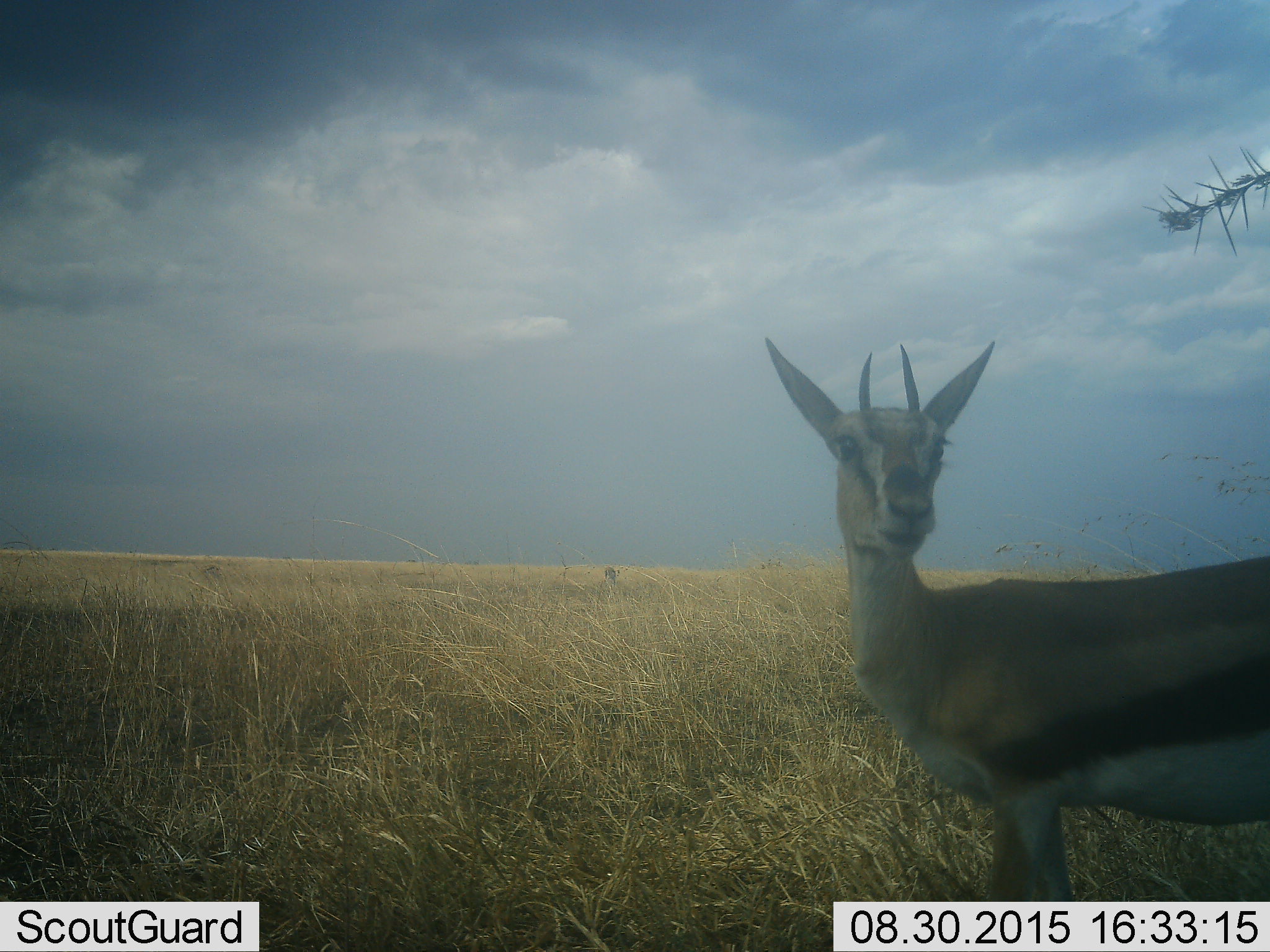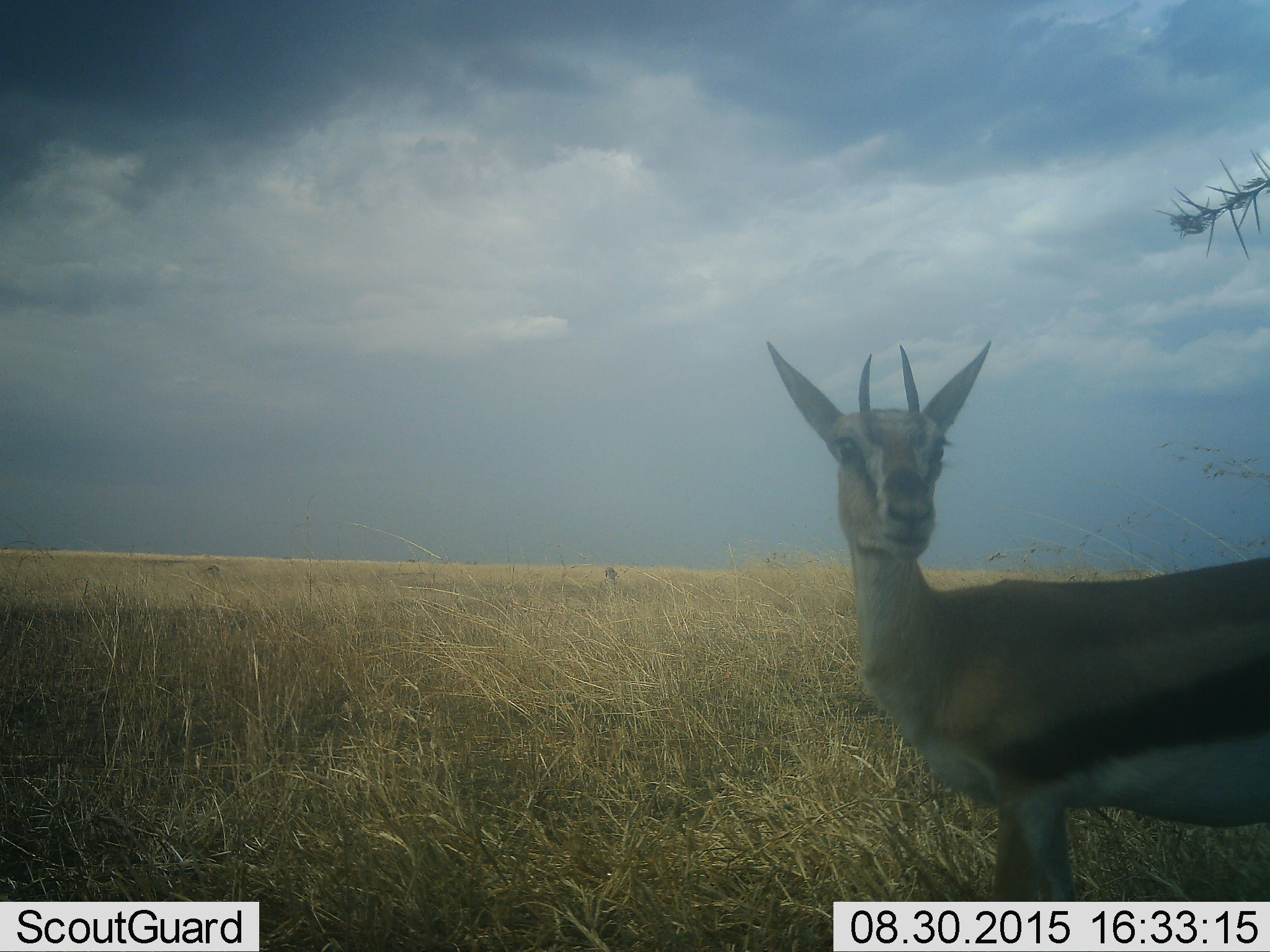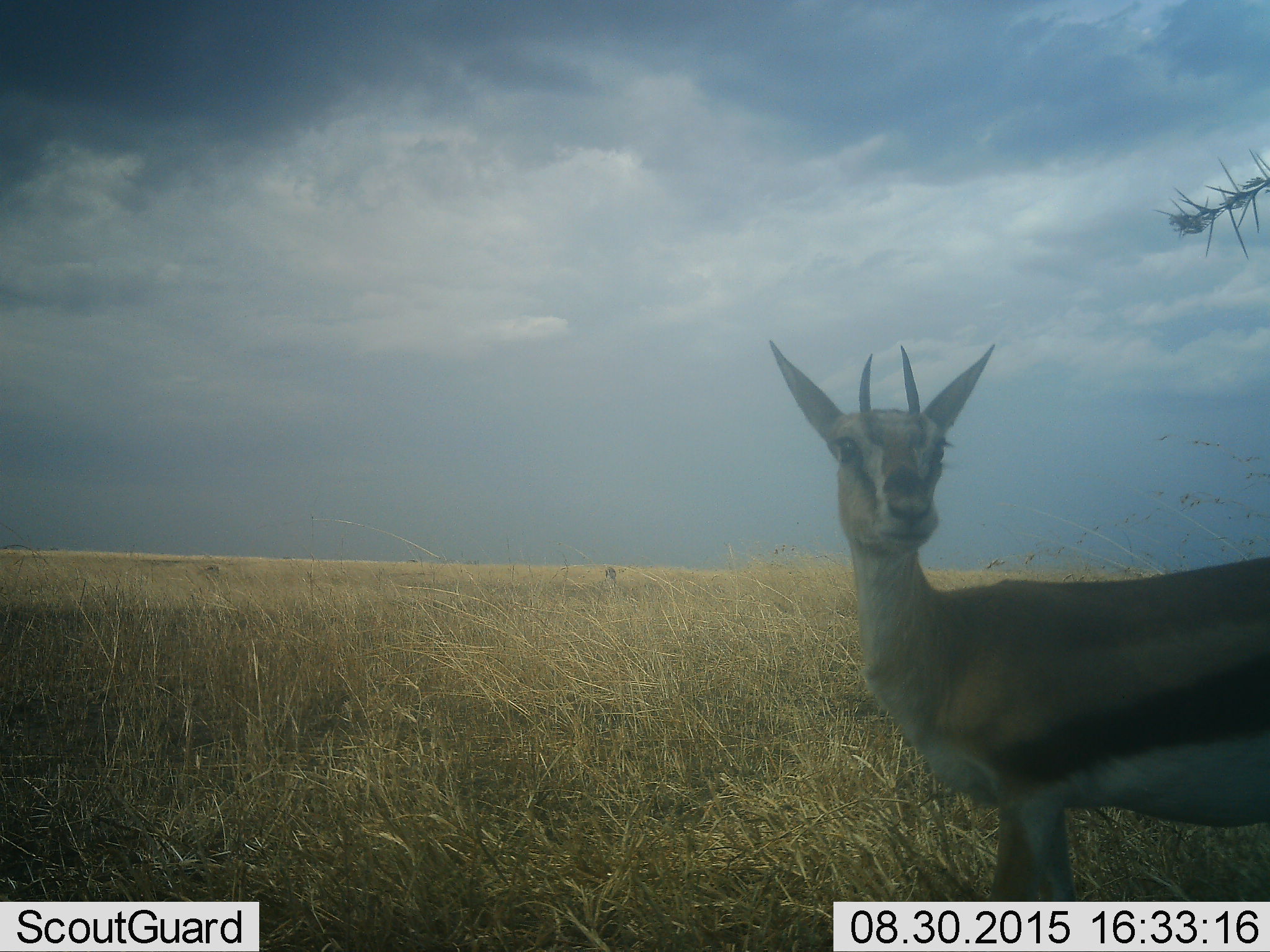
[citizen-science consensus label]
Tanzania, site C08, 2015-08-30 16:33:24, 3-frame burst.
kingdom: Animalia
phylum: Chordata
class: Mammalia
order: Artiodactyla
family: Bovidae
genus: Eudorcas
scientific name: Eudorcas thomsonii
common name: thomson's gazelle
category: gazellethomsons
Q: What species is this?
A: Gazellethomsons (thomson's gazelle) (Eudorcas thomsonii).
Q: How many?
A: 1.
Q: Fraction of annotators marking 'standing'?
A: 85%.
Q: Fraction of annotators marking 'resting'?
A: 0%.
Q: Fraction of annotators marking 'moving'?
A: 8%.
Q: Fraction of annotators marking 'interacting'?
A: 0%.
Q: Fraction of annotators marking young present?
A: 0%.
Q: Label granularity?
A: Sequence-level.